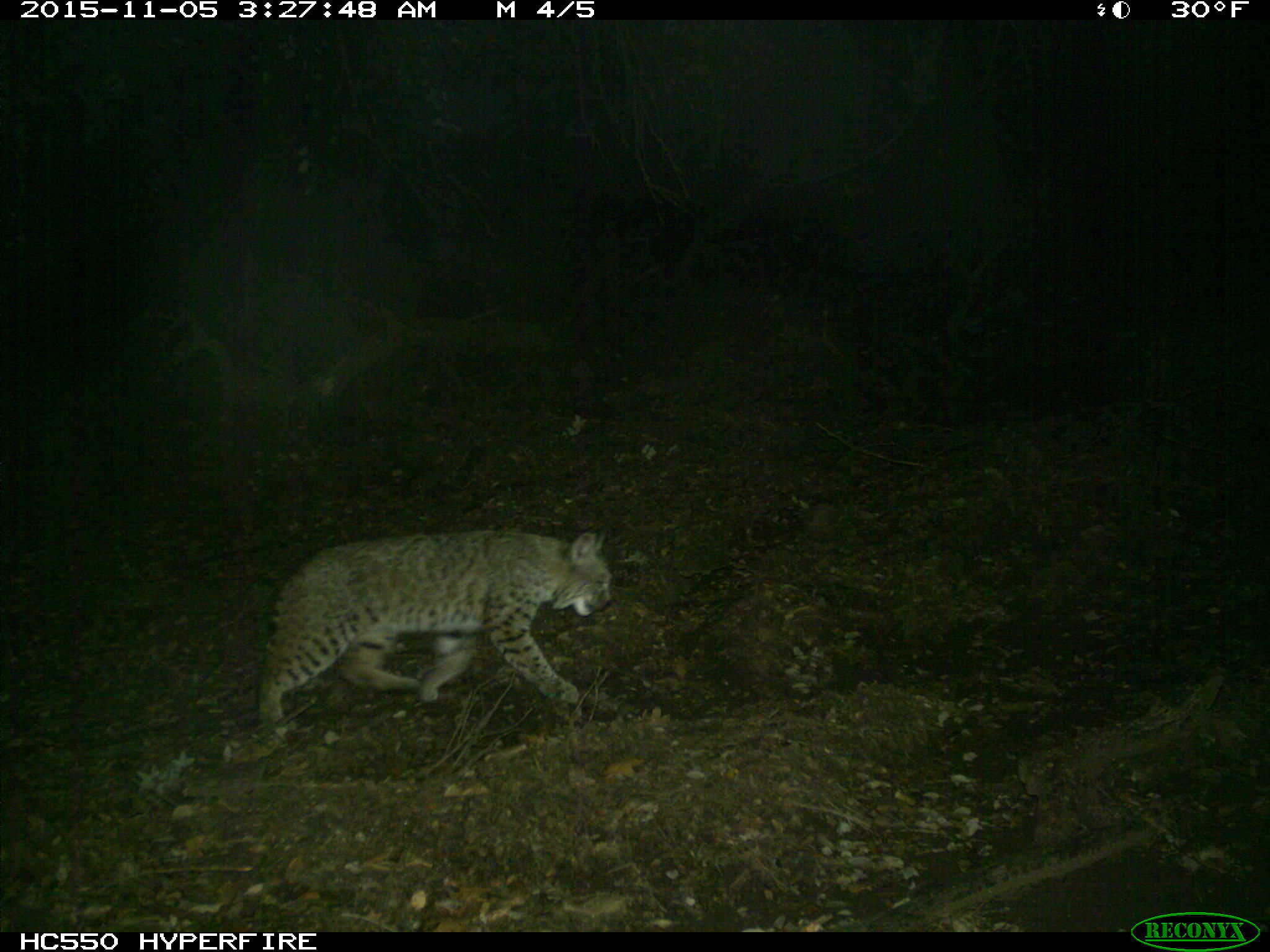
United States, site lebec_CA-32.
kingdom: Animalia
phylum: Chordata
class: Mammalia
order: Carnivora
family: Felidae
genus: Lynx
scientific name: Lynx rufus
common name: bobcat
Lynx rufus (bobcat).